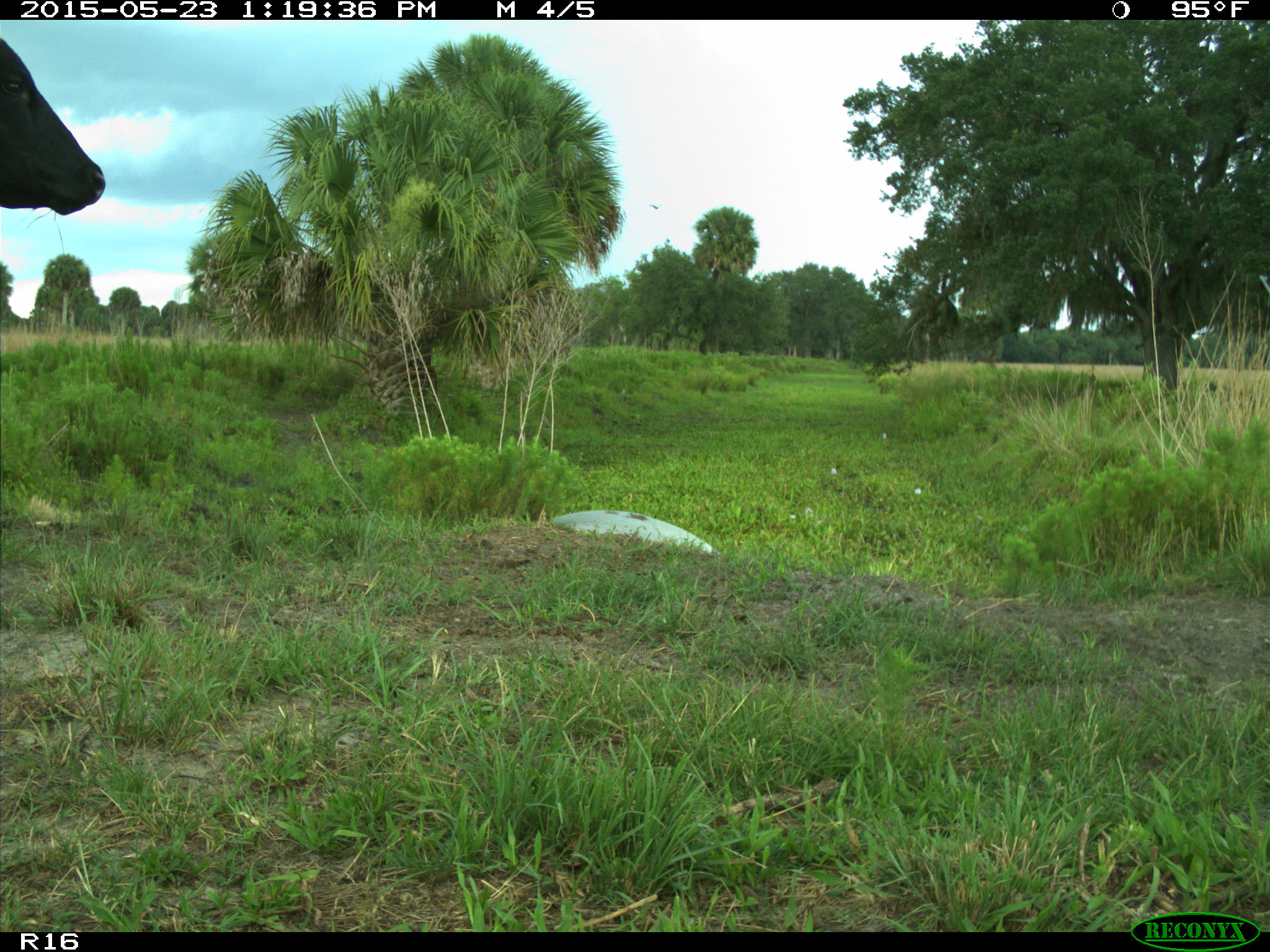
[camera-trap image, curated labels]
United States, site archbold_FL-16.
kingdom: Animalia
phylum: Chordata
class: Mammalia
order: Artiodactyla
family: Bovidae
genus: Bos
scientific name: Bos taurus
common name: domestic cow